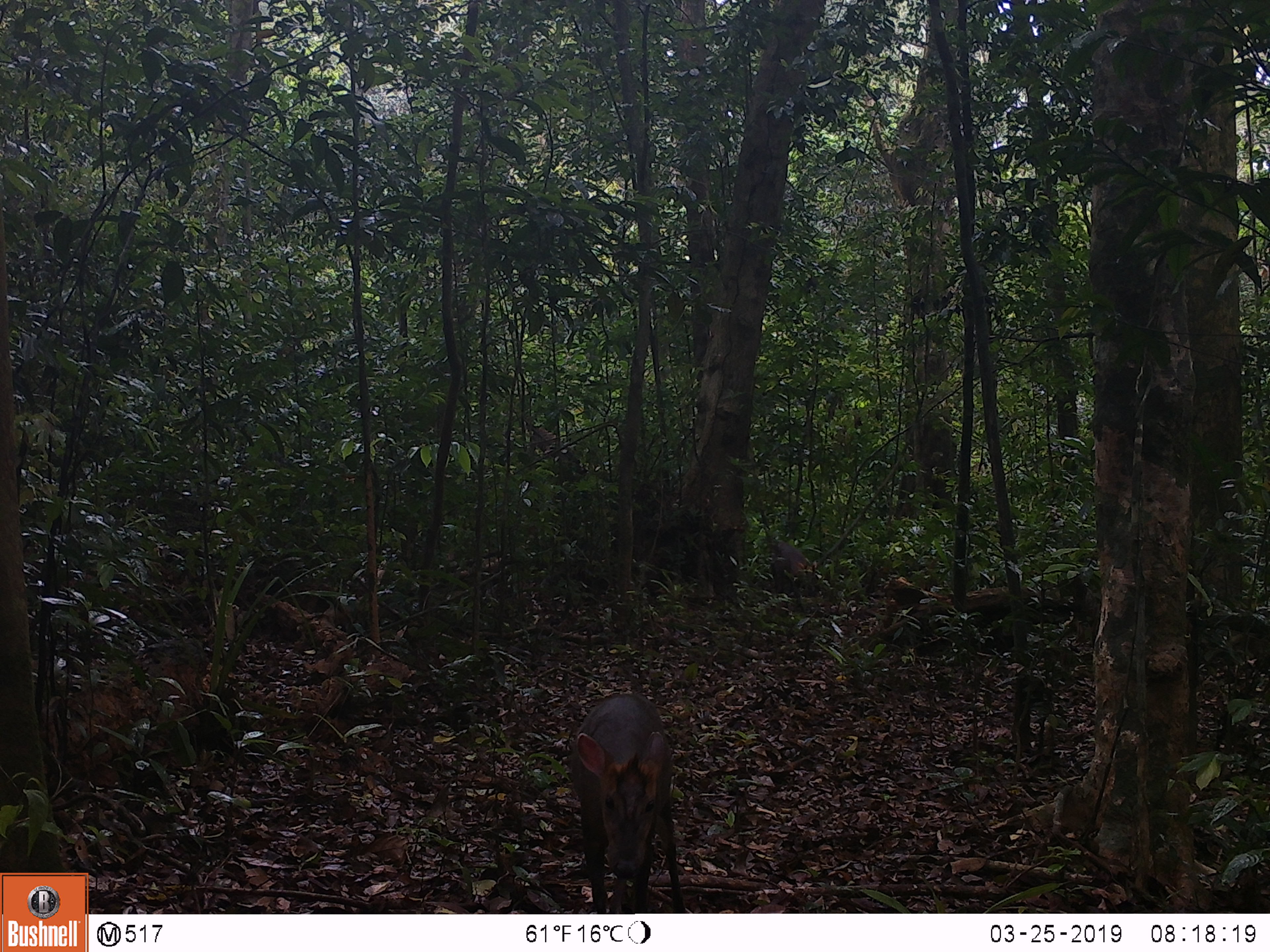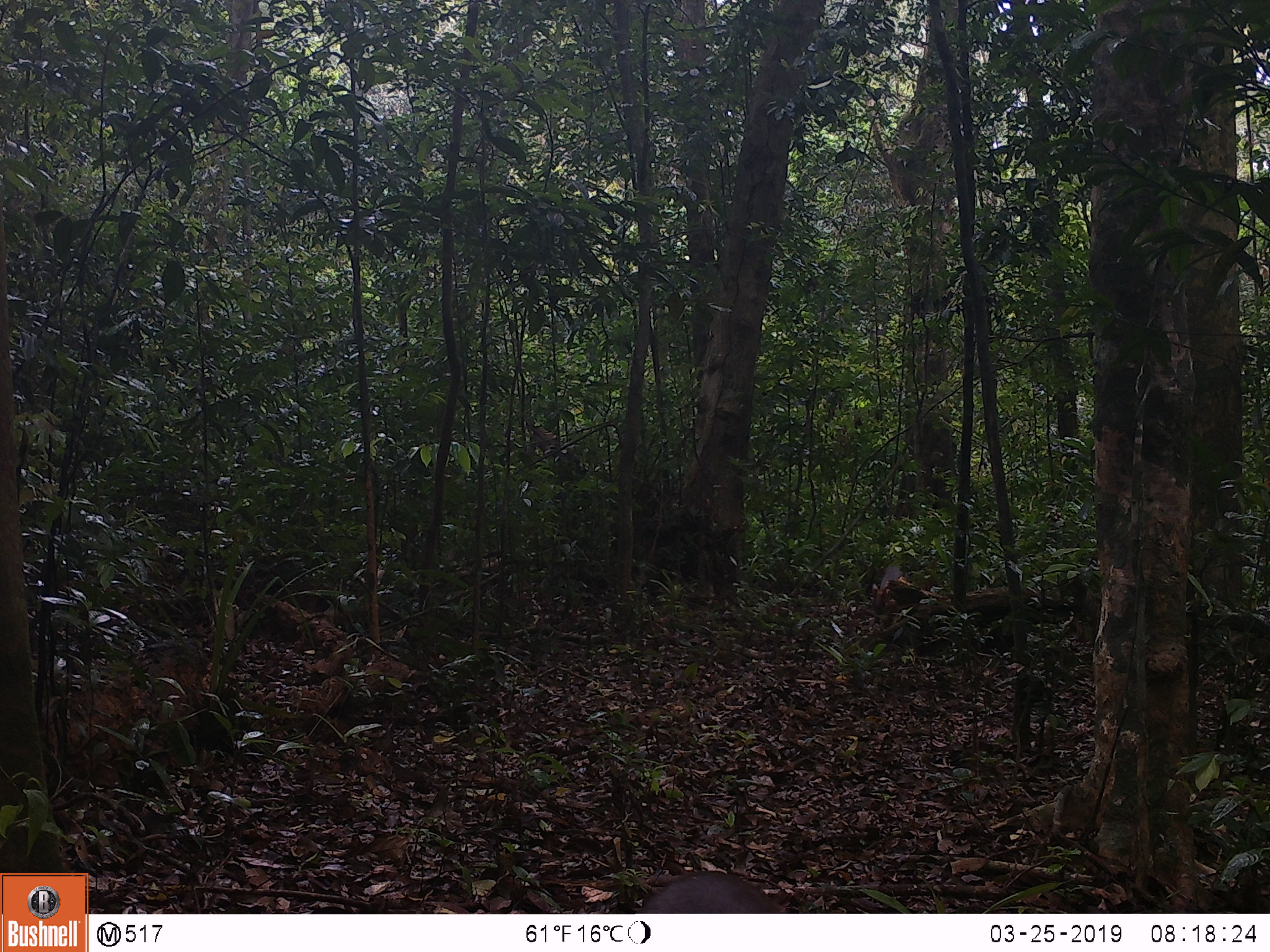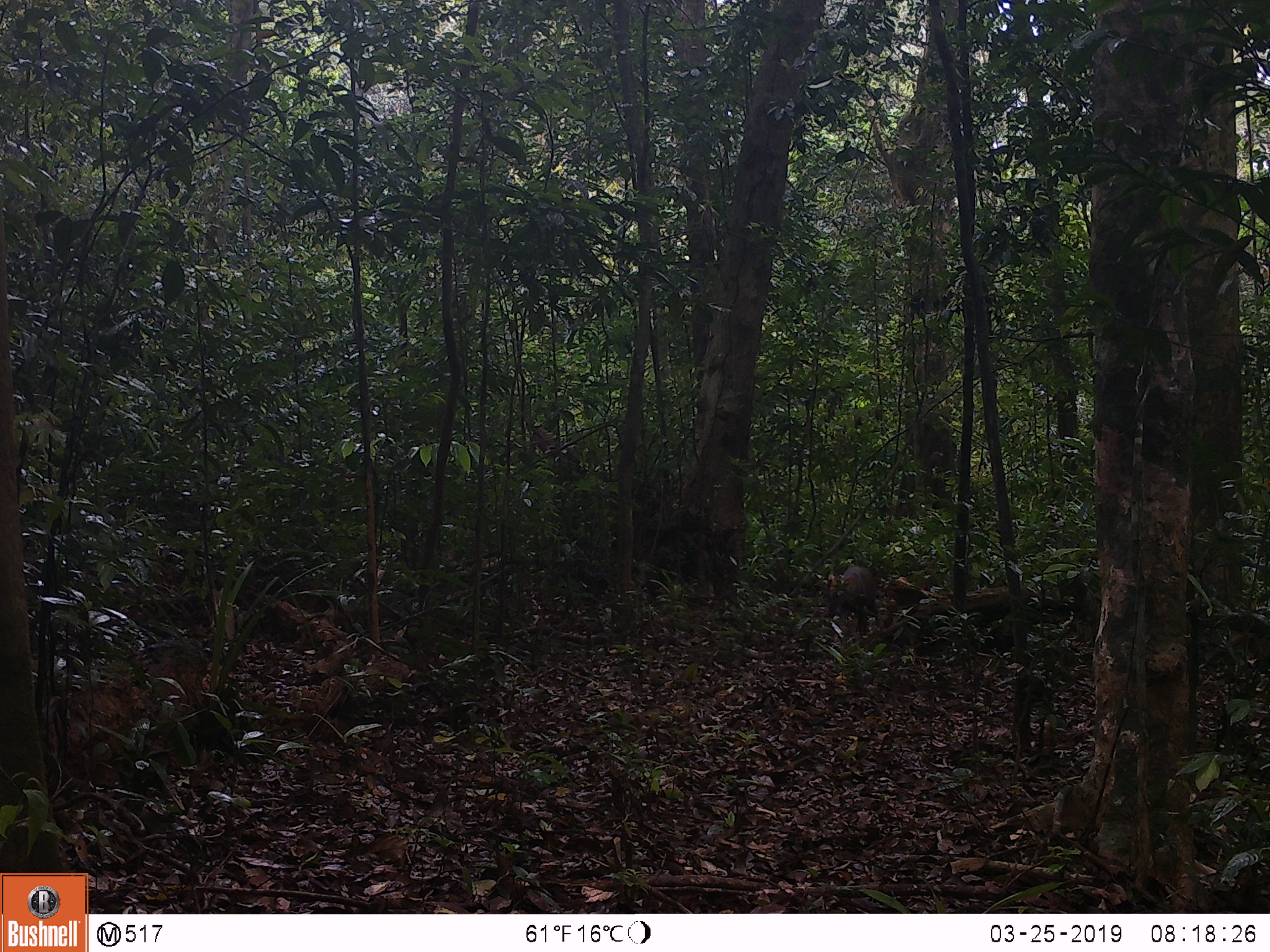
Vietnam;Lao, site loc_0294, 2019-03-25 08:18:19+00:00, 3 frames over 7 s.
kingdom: Animalia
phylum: Chordata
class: Mammalia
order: Artiodactyla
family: Cervidae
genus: Muntiacus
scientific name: Muntiacus rooseveltorum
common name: roosevelt's muntjac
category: roosevelts muntjac group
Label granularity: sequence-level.